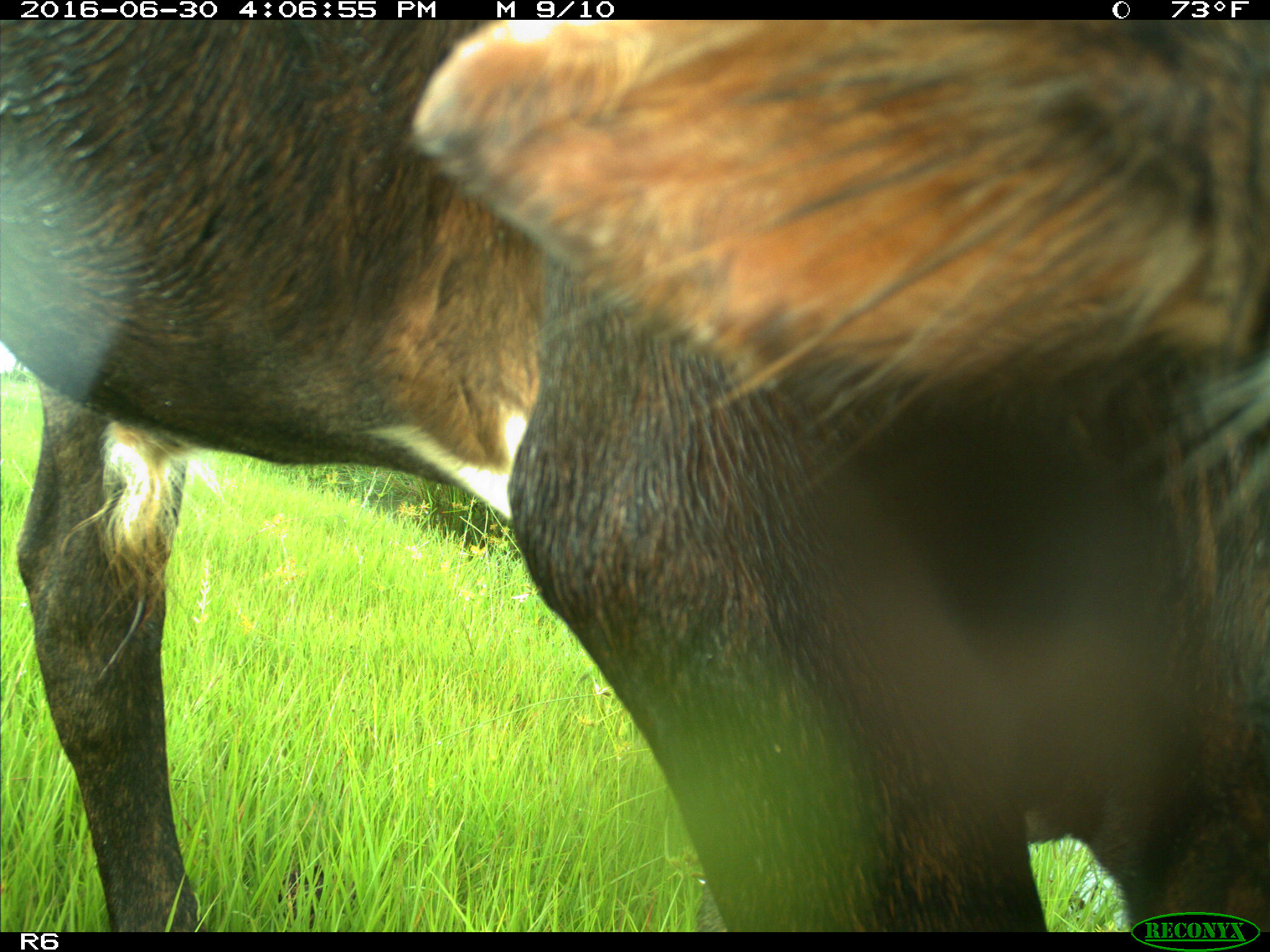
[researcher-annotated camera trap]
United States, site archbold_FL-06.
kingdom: Animalia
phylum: Chordata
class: Mammalia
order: Artiodactyla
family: Bovidae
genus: Bos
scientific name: Bos taurus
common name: domestic cow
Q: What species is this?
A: Bos taurus (domestic cow).